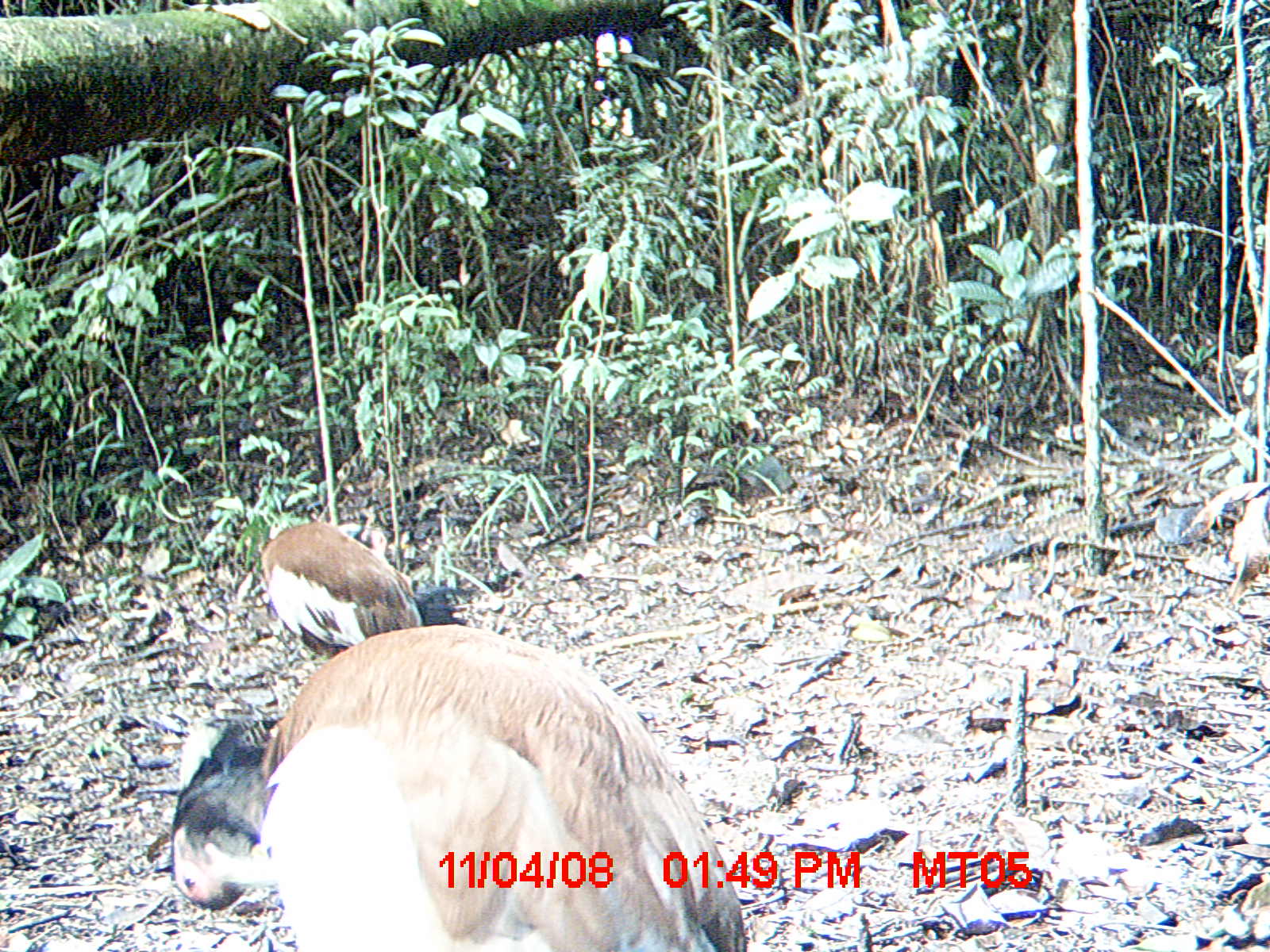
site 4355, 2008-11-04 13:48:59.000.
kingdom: Animalia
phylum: Chordata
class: Aves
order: Cuculiformes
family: Cuculidae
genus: Coua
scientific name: Coua serriana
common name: red-breasted coua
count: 2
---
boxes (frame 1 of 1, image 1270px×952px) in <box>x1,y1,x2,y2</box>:
coua serriana: <box>169,623,746,952</box>; <box>258,520,470,658</box>